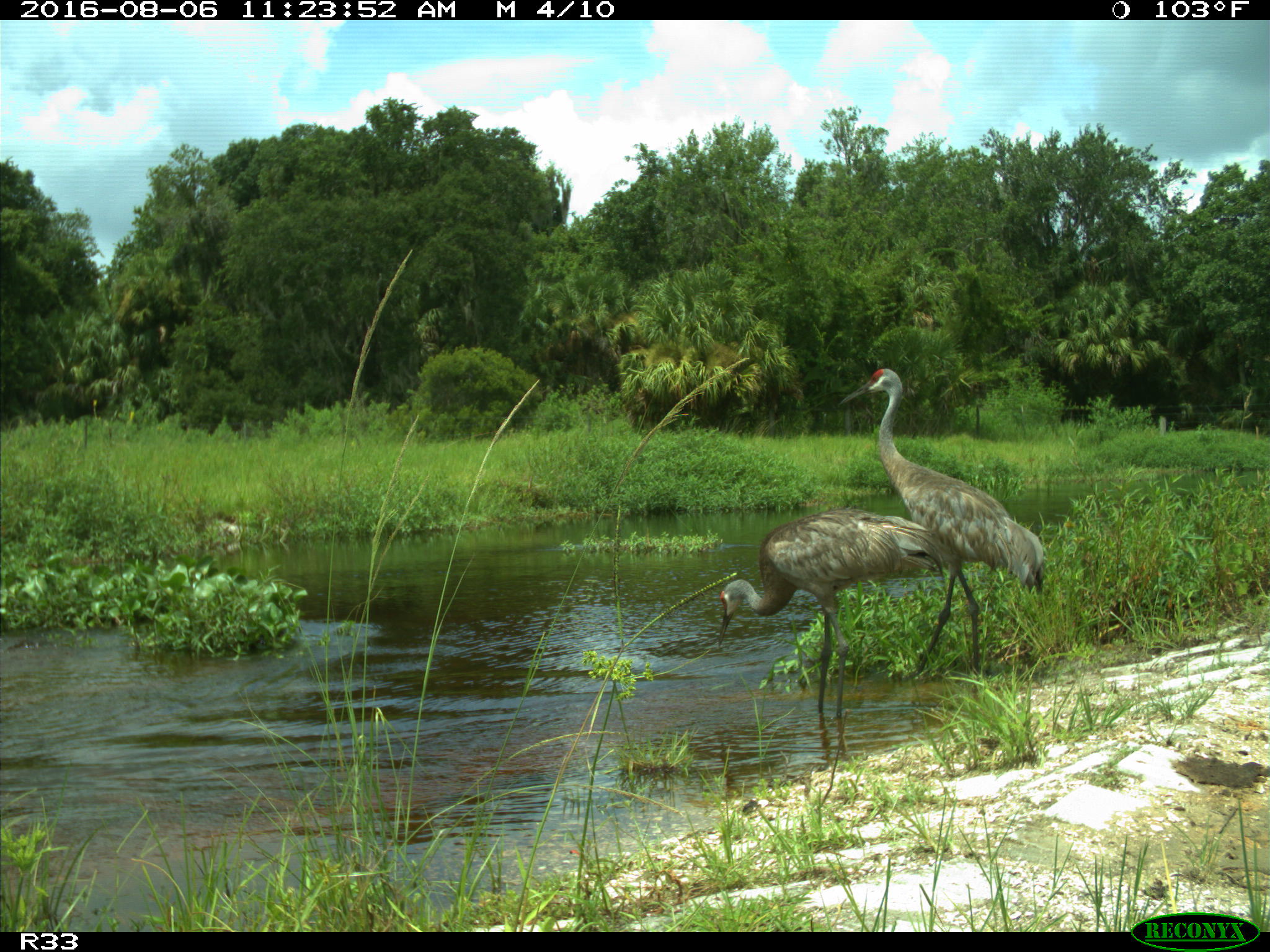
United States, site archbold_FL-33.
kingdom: Animalia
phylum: Chordata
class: Aves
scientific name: Aves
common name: birds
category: unidentified bird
Unidentified bird (birds) (Aves).